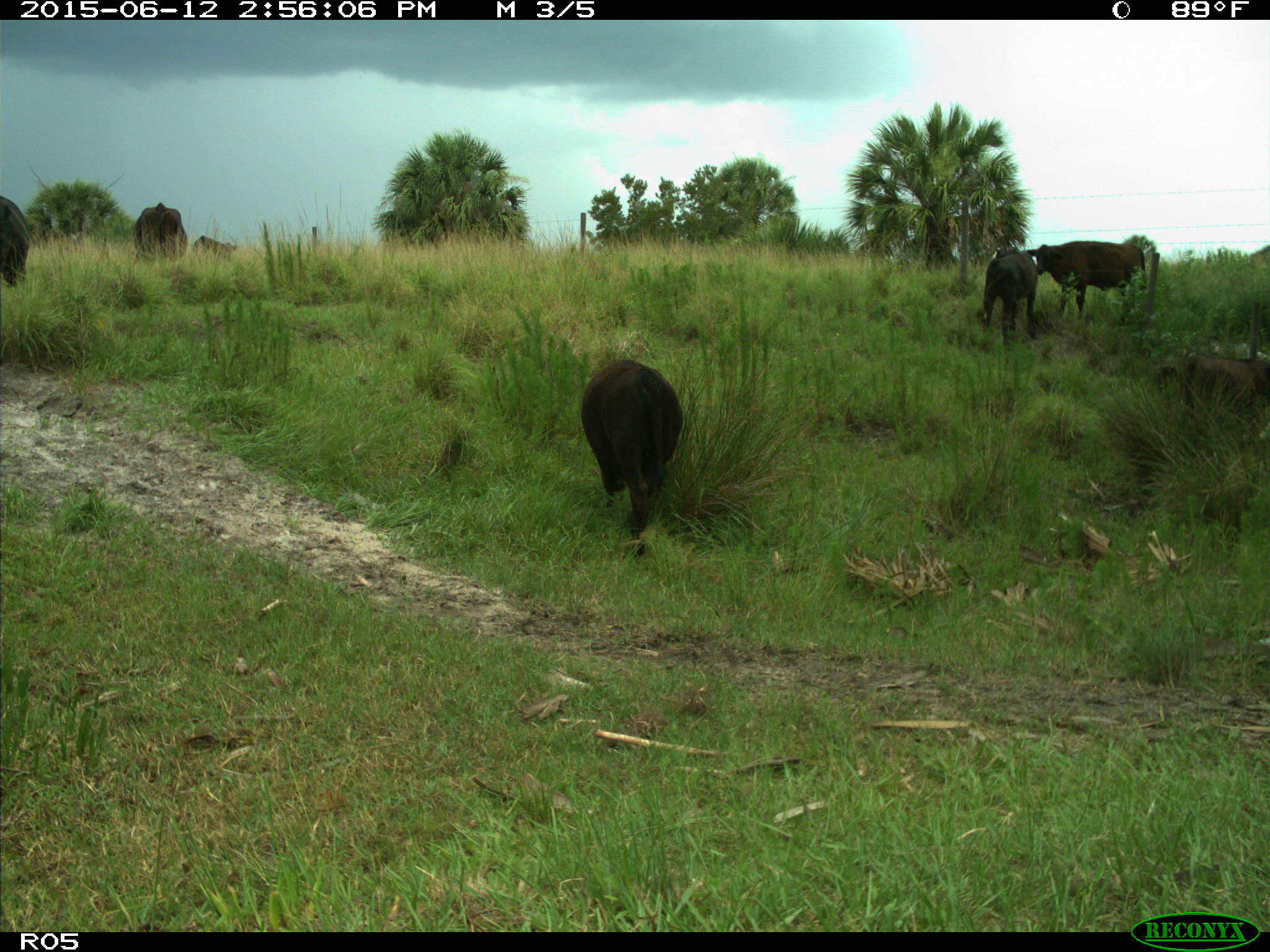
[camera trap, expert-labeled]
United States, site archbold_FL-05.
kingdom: Animalia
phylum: Chordata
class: Mammalia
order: Artiodactyla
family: Bovidae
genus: Bos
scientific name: Bos taurus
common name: domestic cow